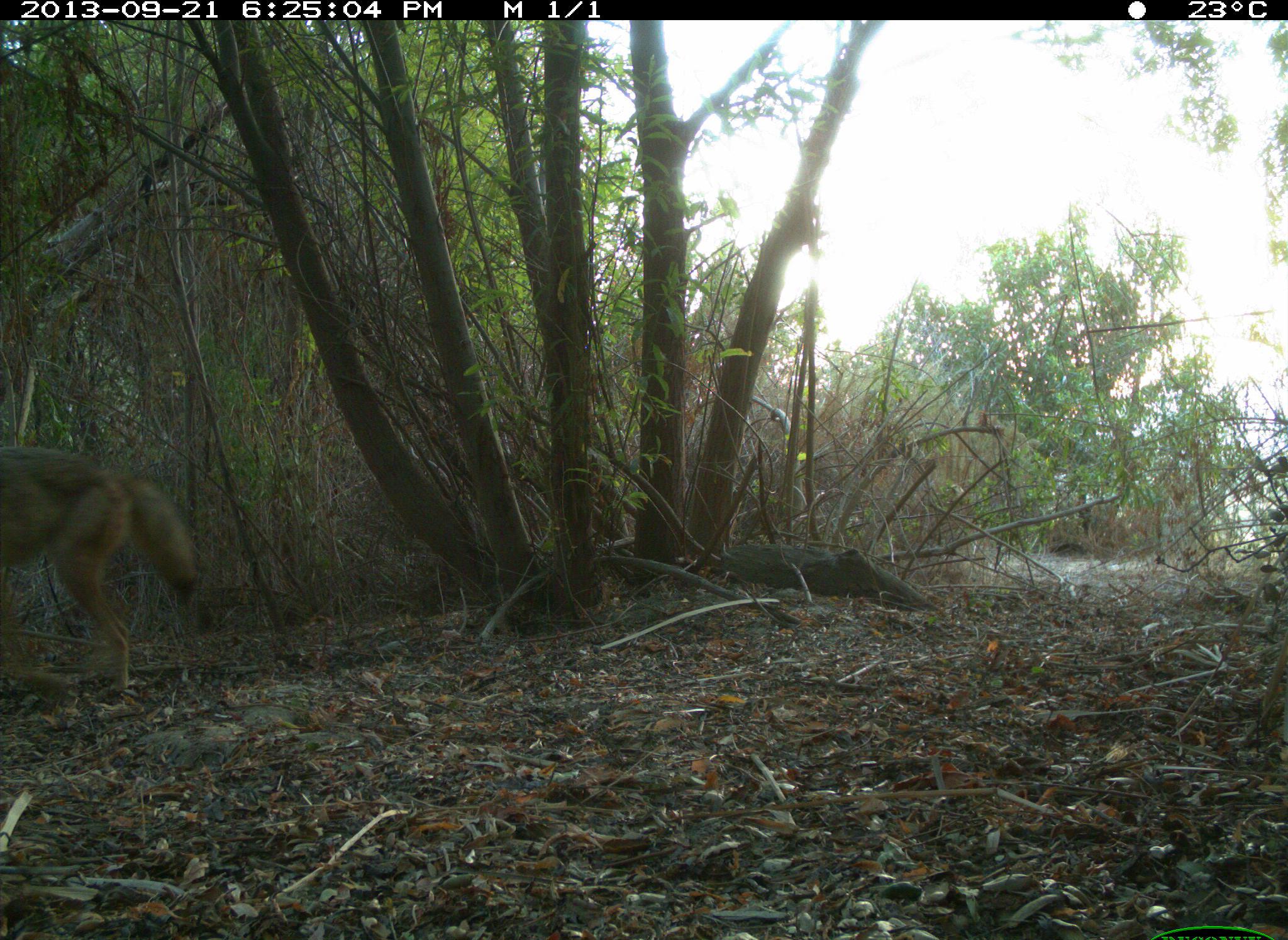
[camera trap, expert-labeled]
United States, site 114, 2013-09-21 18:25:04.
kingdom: Animalia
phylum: Chordata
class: Mammalia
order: Carnivora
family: Canidae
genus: Canis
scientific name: Canis latrans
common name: coyote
Coyote (Canis latrans).